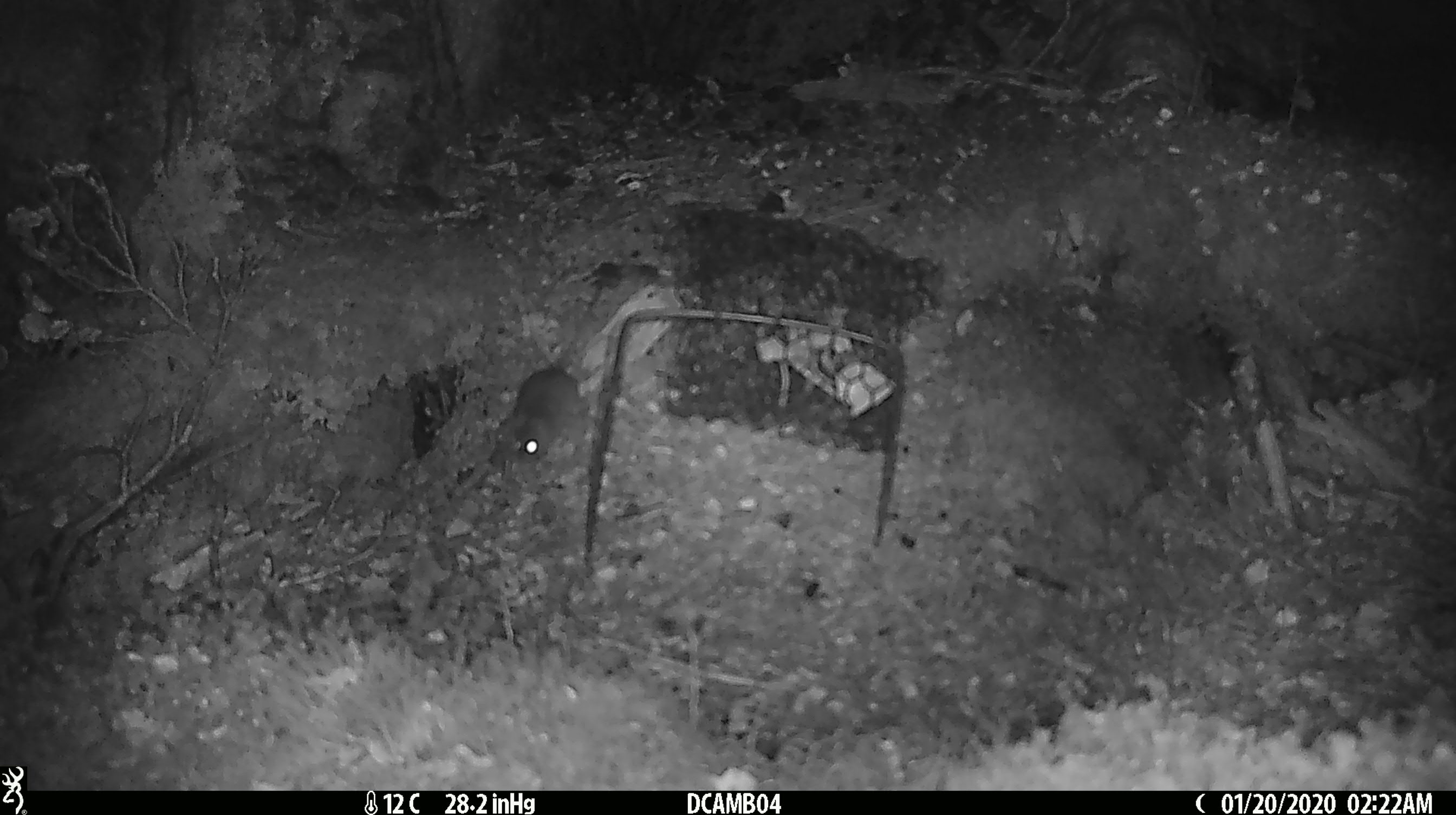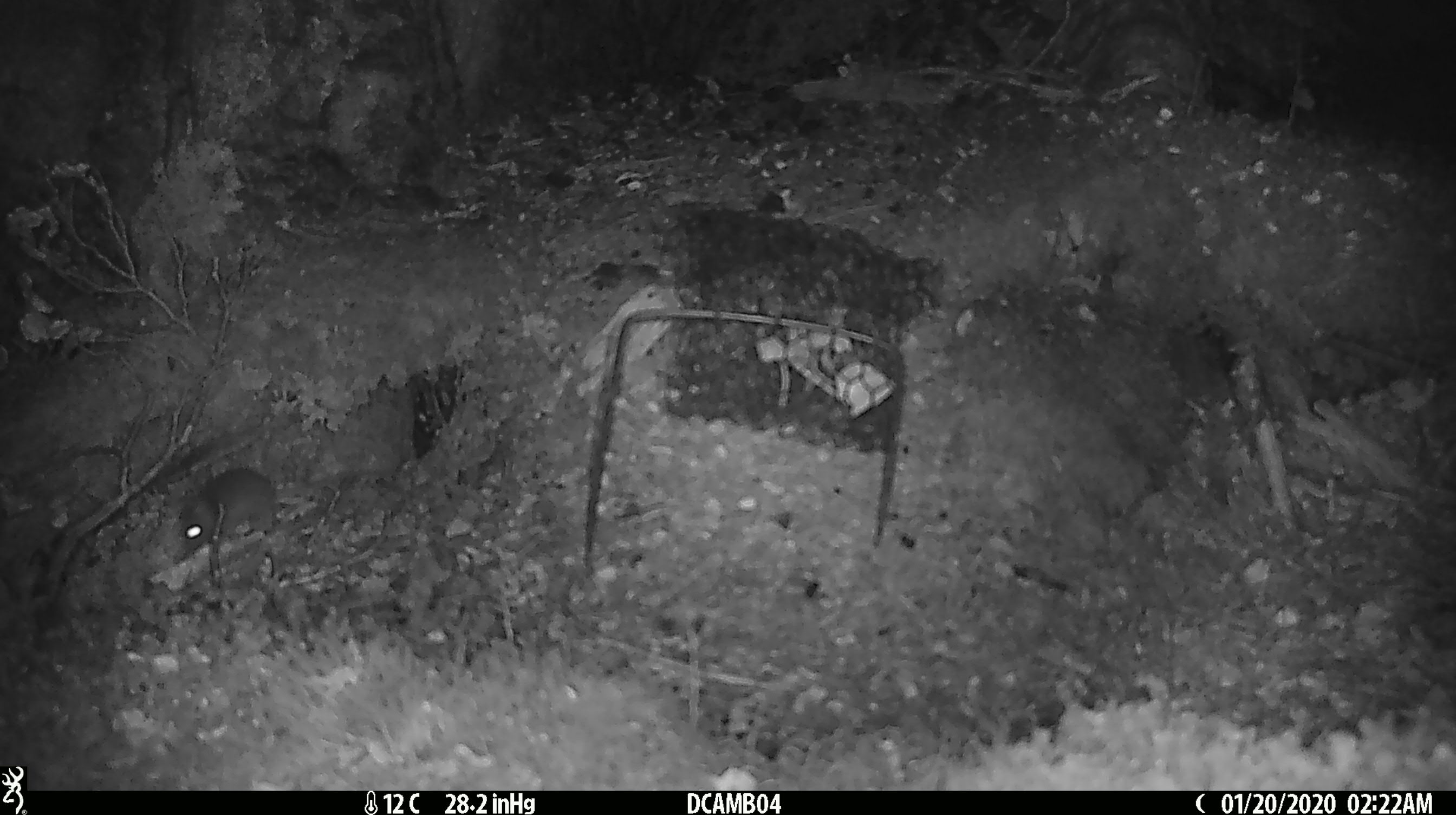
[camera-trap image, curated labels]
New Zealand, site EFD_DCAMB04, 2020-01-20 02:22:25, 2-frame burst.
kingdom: Animalia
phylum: Chordata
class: Mammalia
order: Rodentia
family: Muridae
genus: Mus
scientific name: Mus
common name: mouse